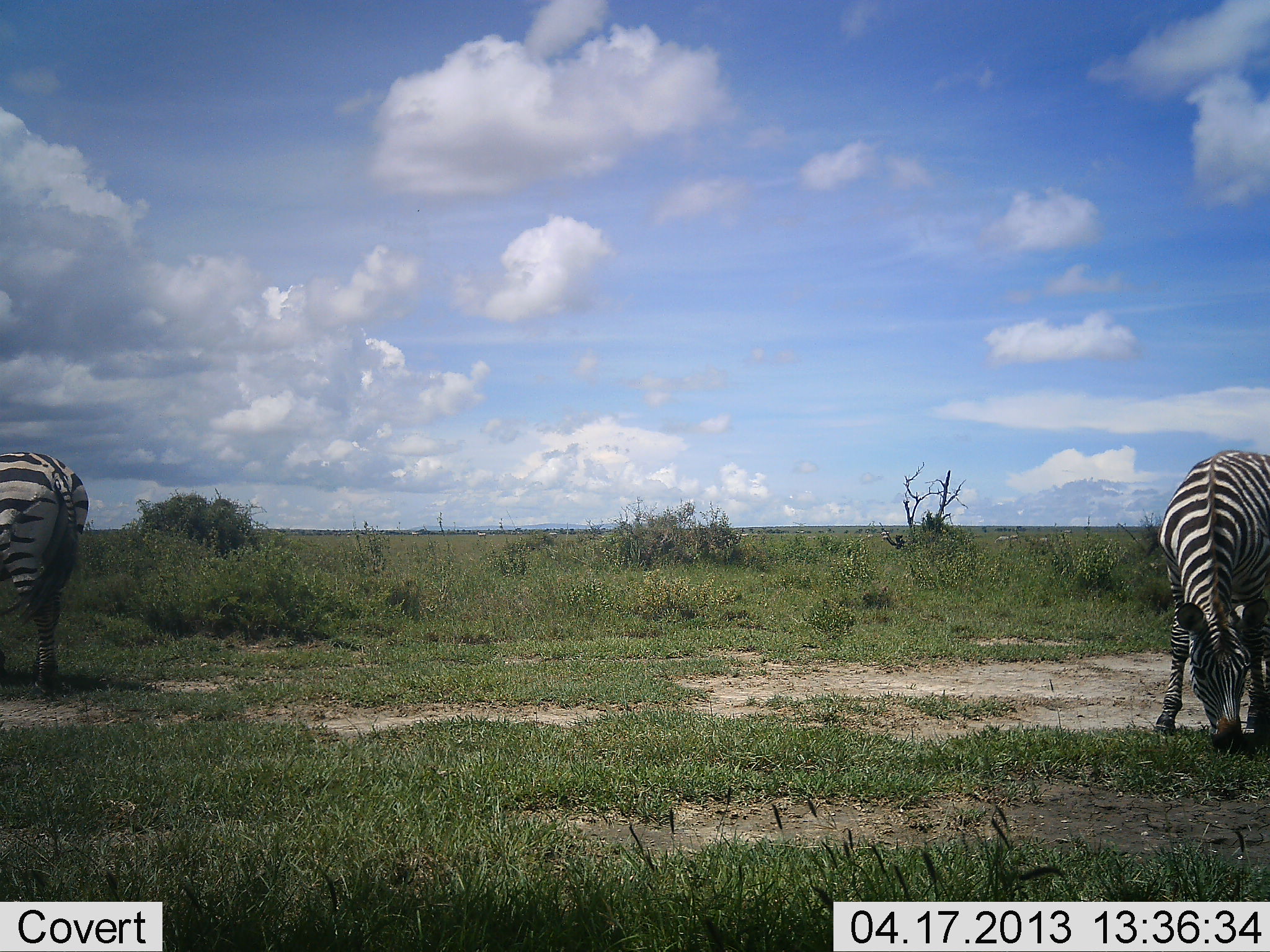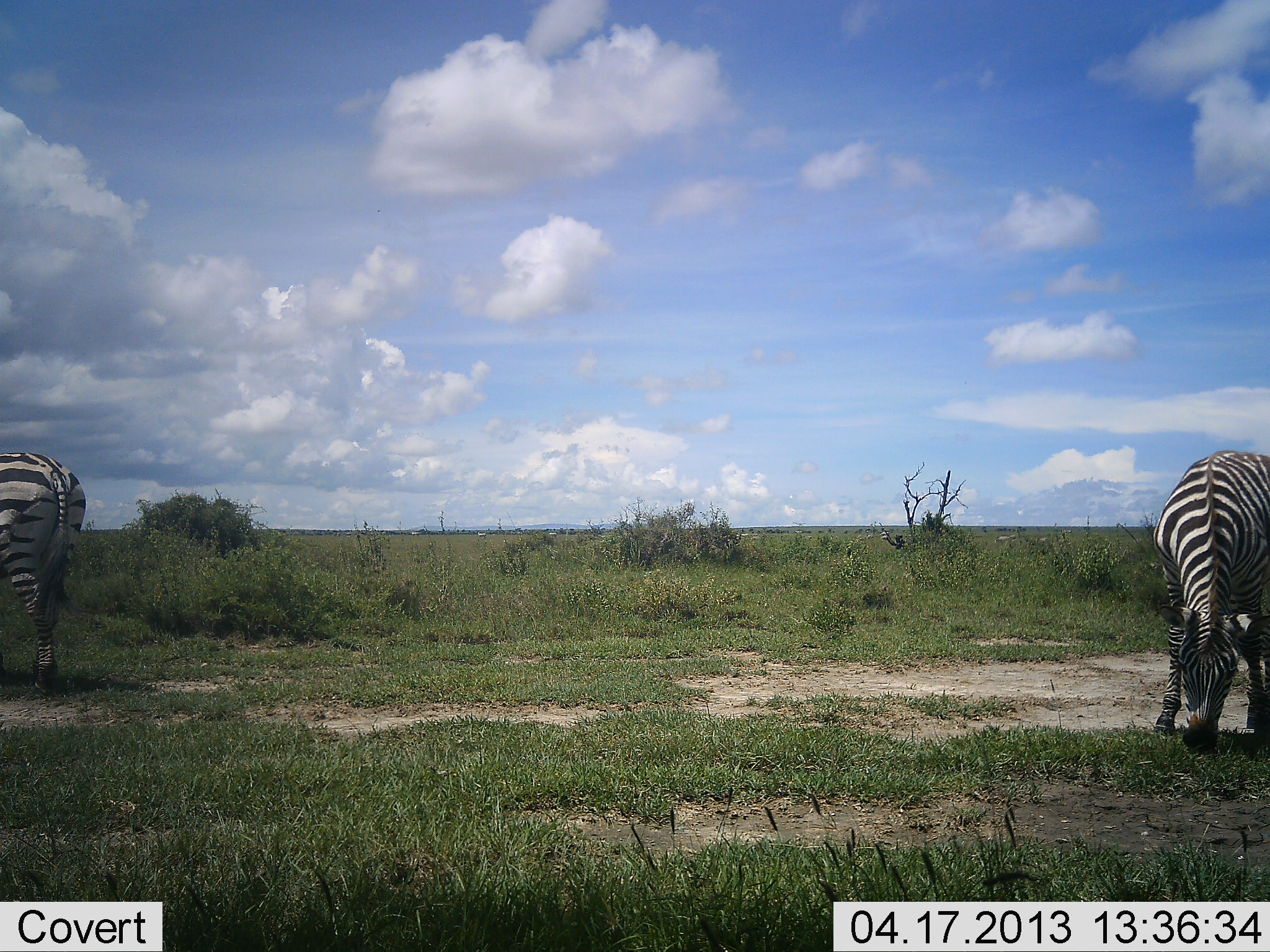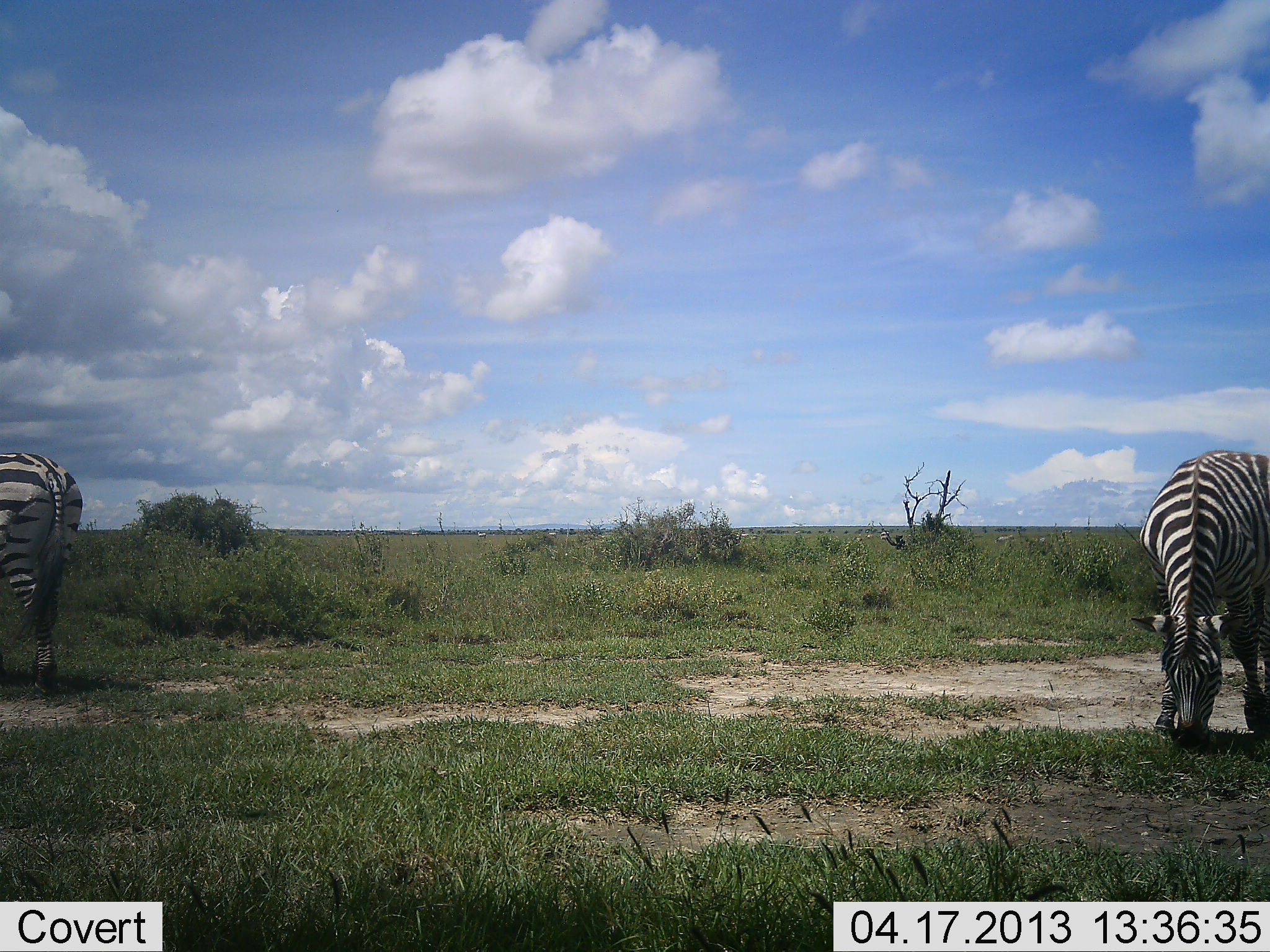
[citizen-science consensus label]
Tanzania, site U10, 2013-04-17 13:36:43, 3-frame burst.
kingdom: Animalia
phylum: Chordata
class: Mammalia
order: Perissodactyla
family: Equidae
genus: Equus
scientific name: Equus quagga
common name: plains zebra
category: zebra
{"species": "zebra (plains zebra) (Equus quagga)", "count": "2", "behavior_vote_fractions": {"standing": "26%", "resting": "0%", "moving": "0%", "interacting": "0%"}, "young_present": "0%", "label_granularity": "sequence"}